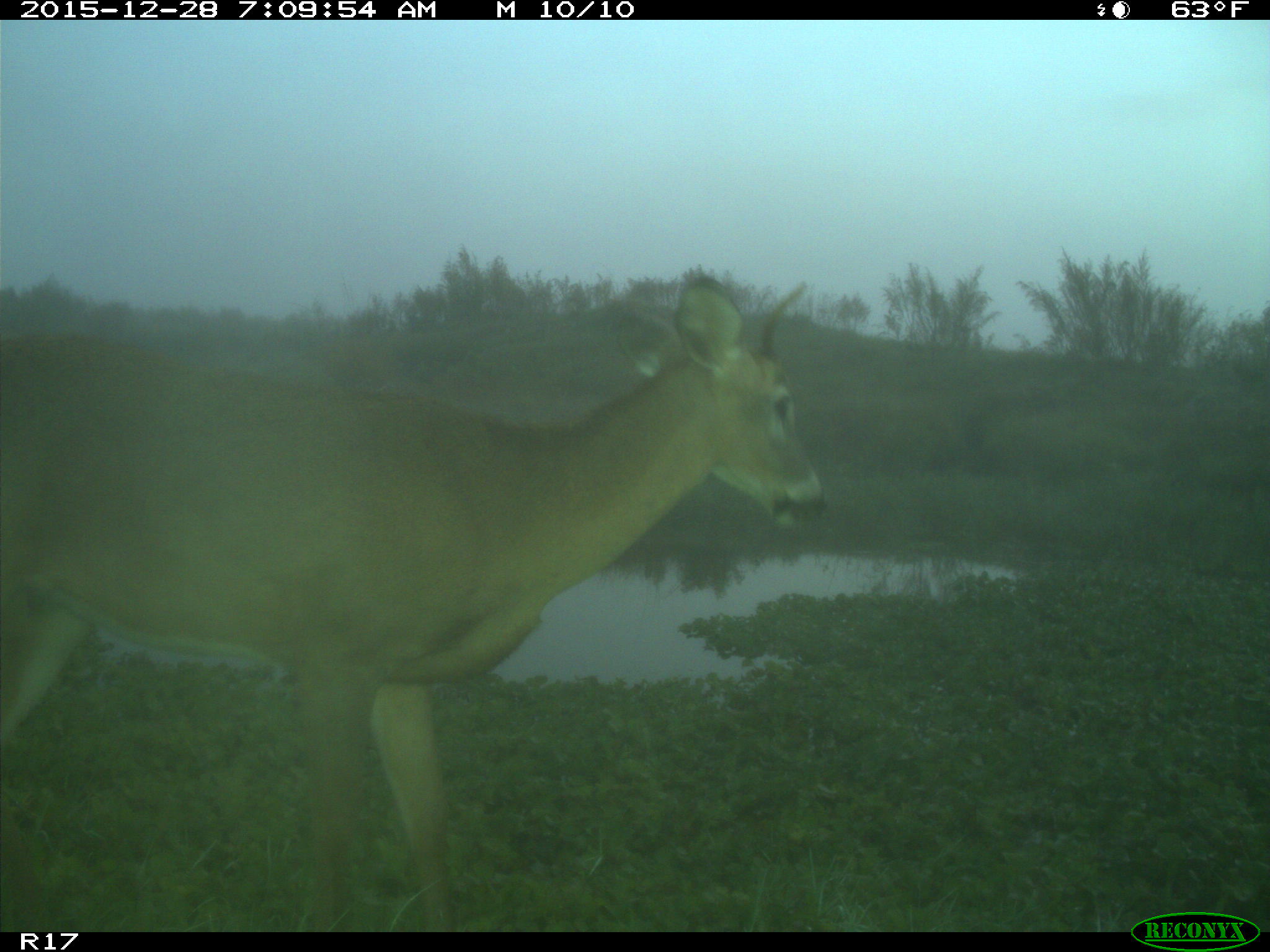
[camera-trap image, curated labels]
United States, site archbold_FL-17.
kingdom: Animalia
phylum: Chordata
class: Mammalia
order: Artiodactyla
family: Cervidae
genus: Odocoileus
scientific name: Odocoileus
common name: deer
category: unidentified deer